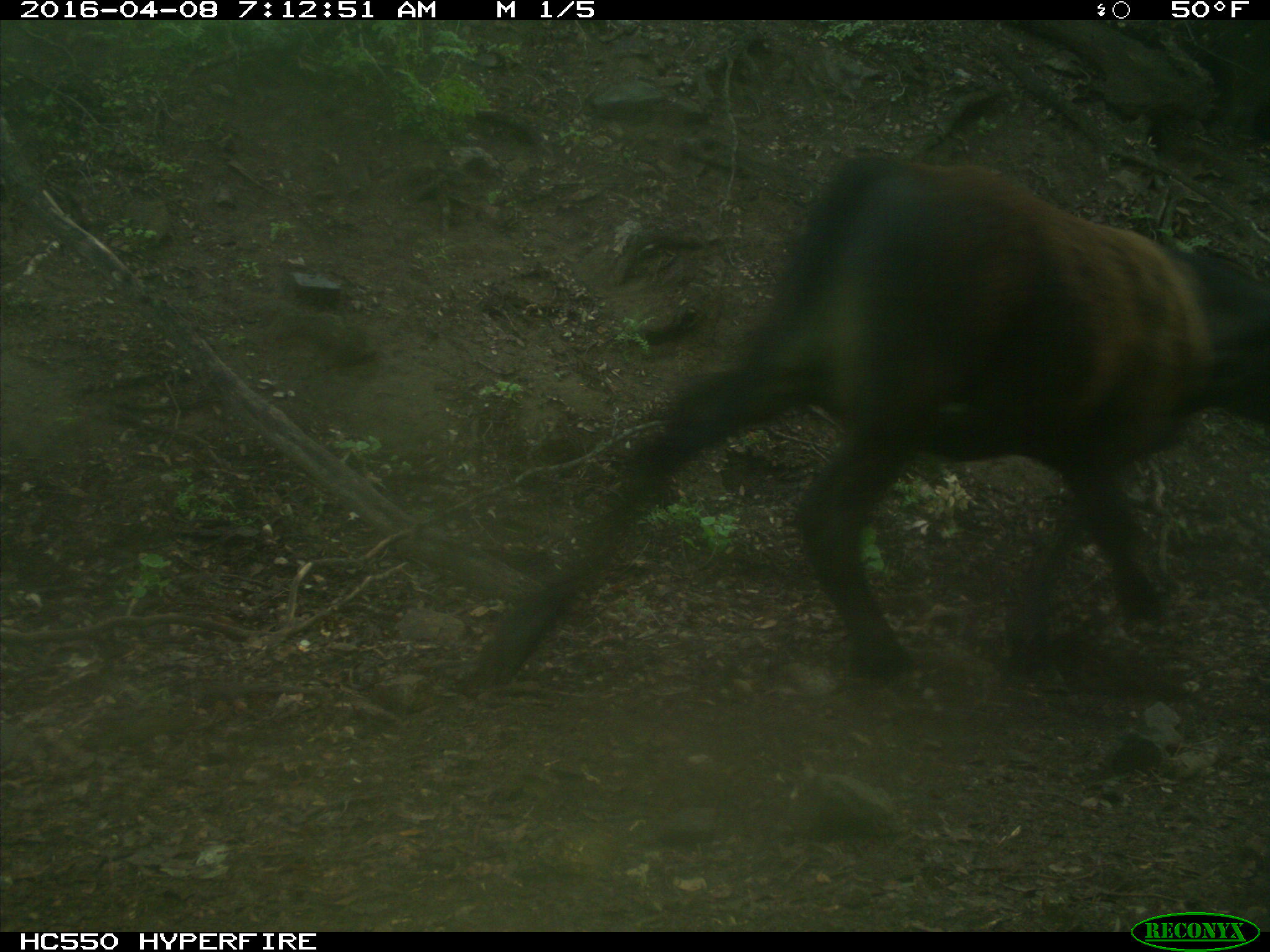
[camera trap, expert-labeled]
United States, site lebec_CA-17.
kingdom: Animalia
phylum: Chordata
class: Mammalia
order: Artiodactyla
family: Bovidae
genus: Bos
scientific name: Bos taurus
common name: domestic cow